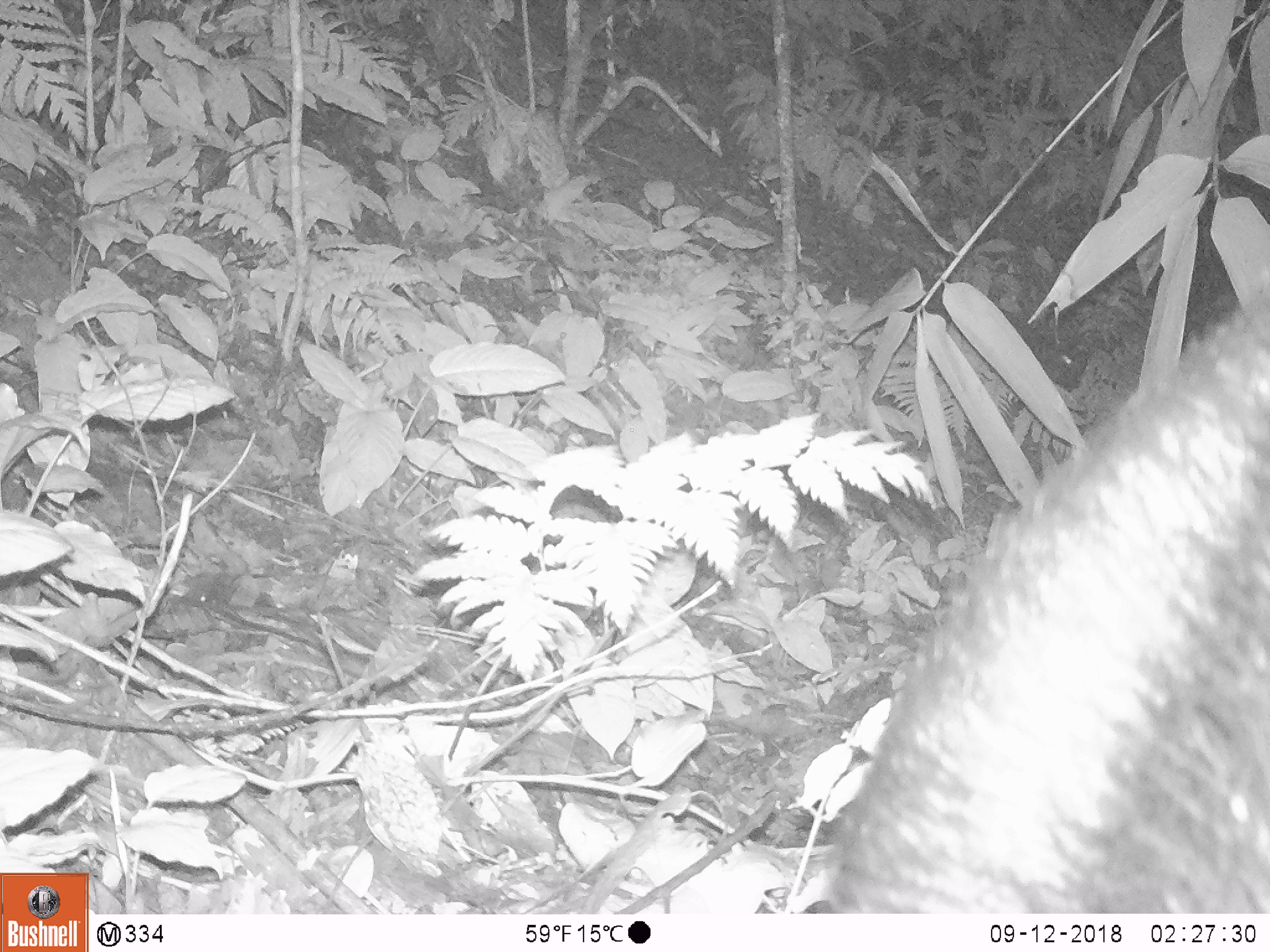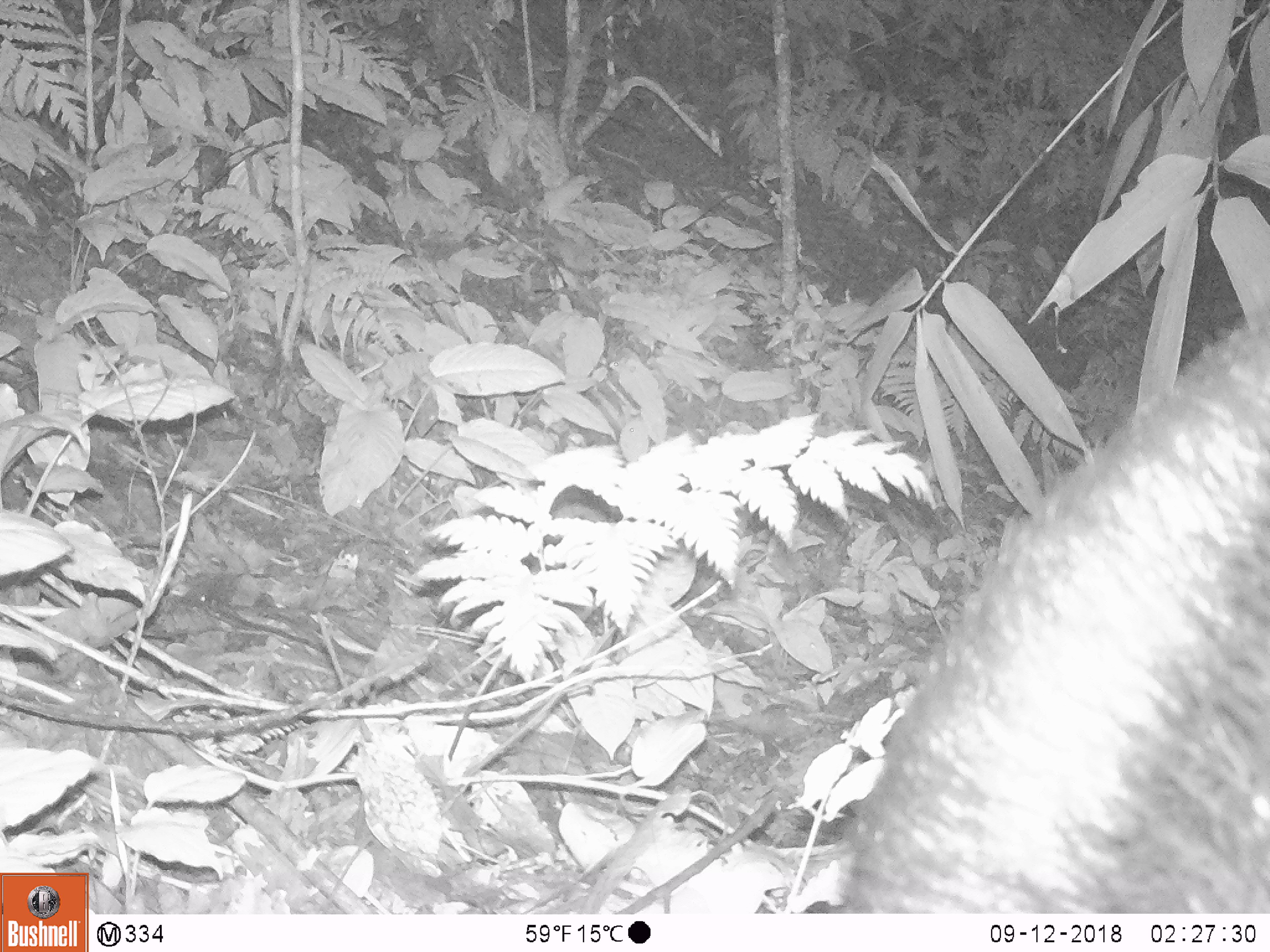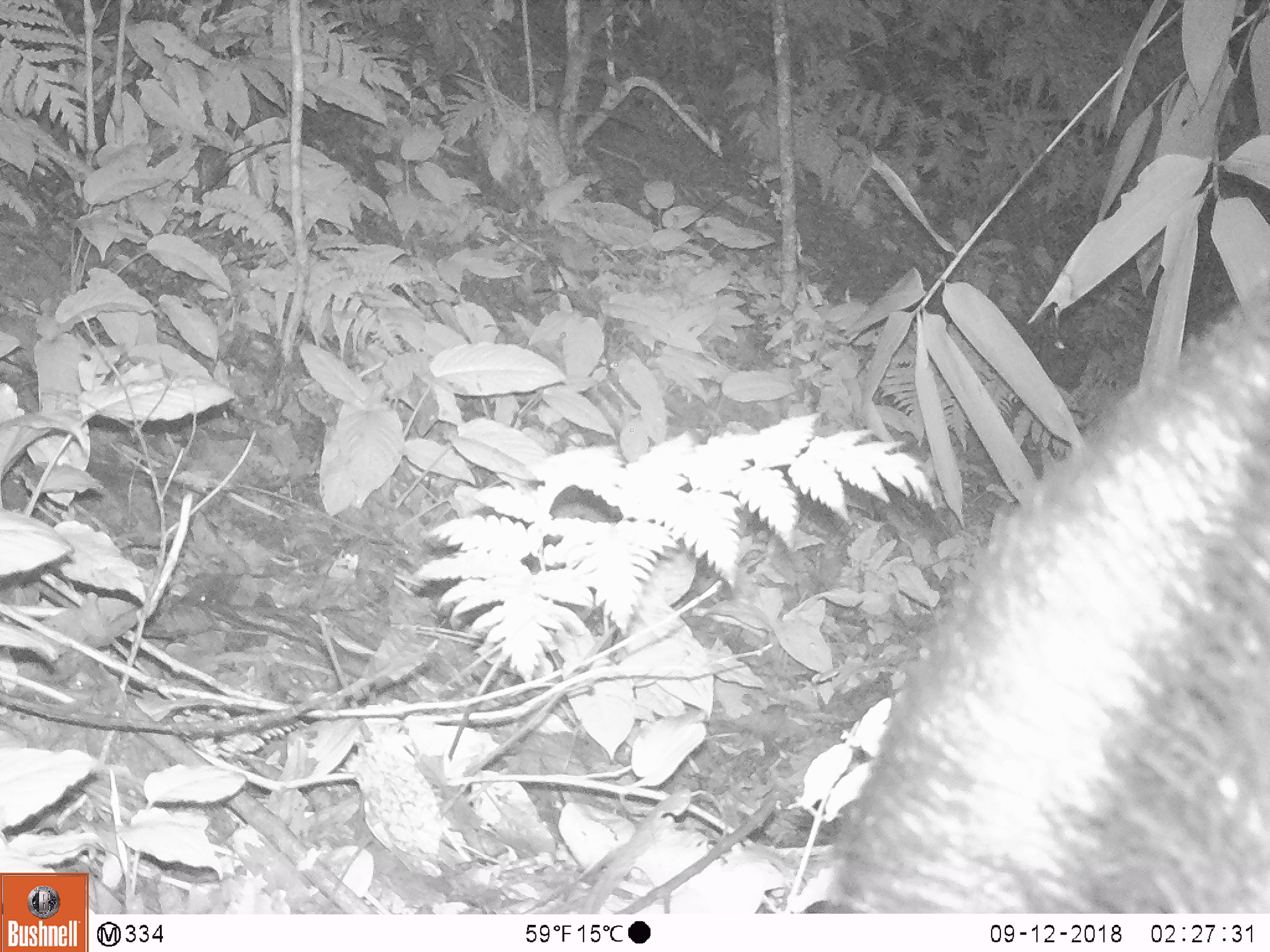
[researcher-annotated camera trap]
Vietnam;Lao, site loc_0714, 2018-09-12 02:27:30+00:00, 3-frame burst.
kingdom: Animalia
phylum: Chordata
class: Mammalia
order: Artiodactyla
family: Bovidae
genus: Capricornis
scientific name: Capricornis sumatraensis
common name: chinese serow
Chinese serow (Capricornis sumatraensis). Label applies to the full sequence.